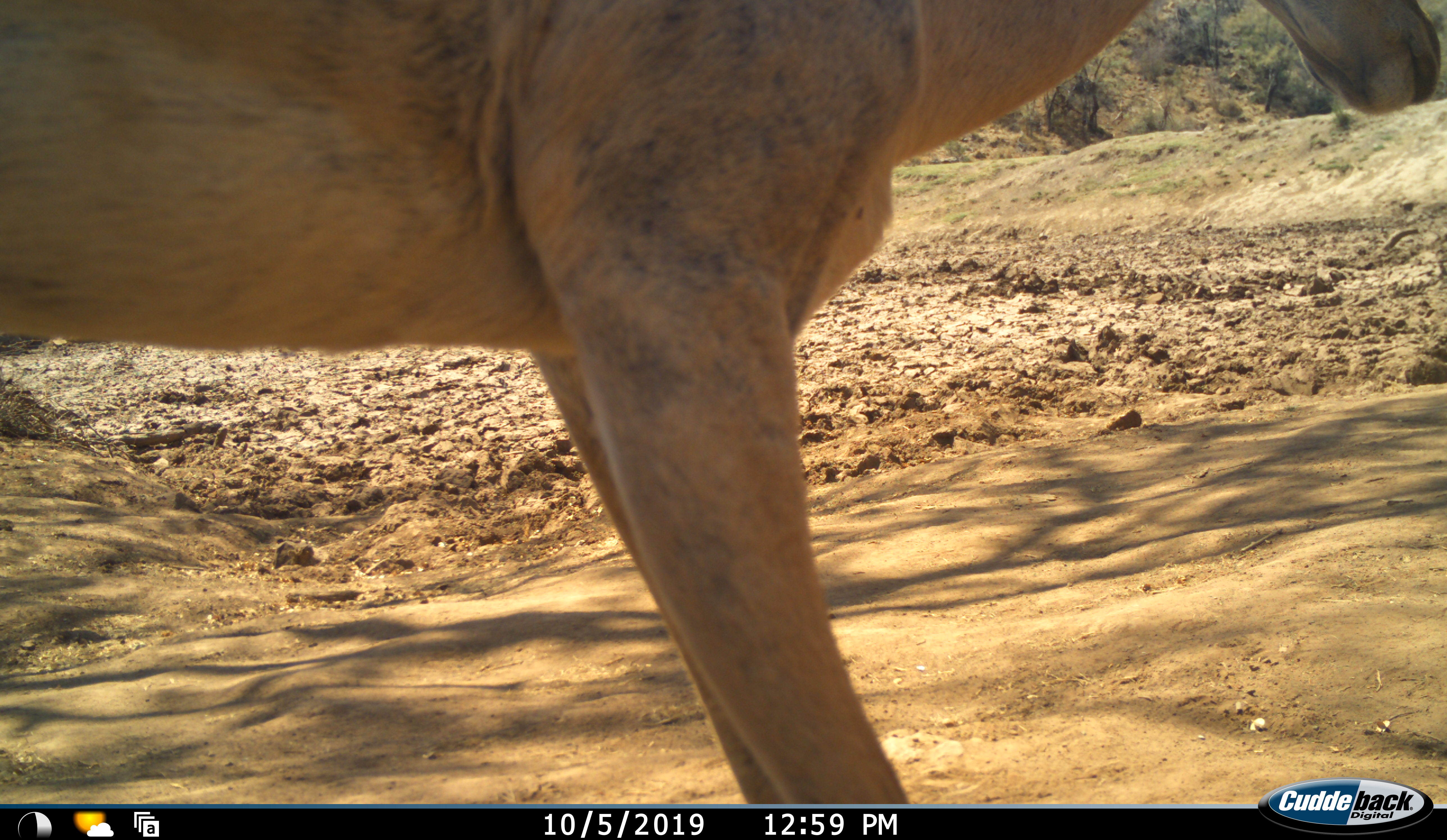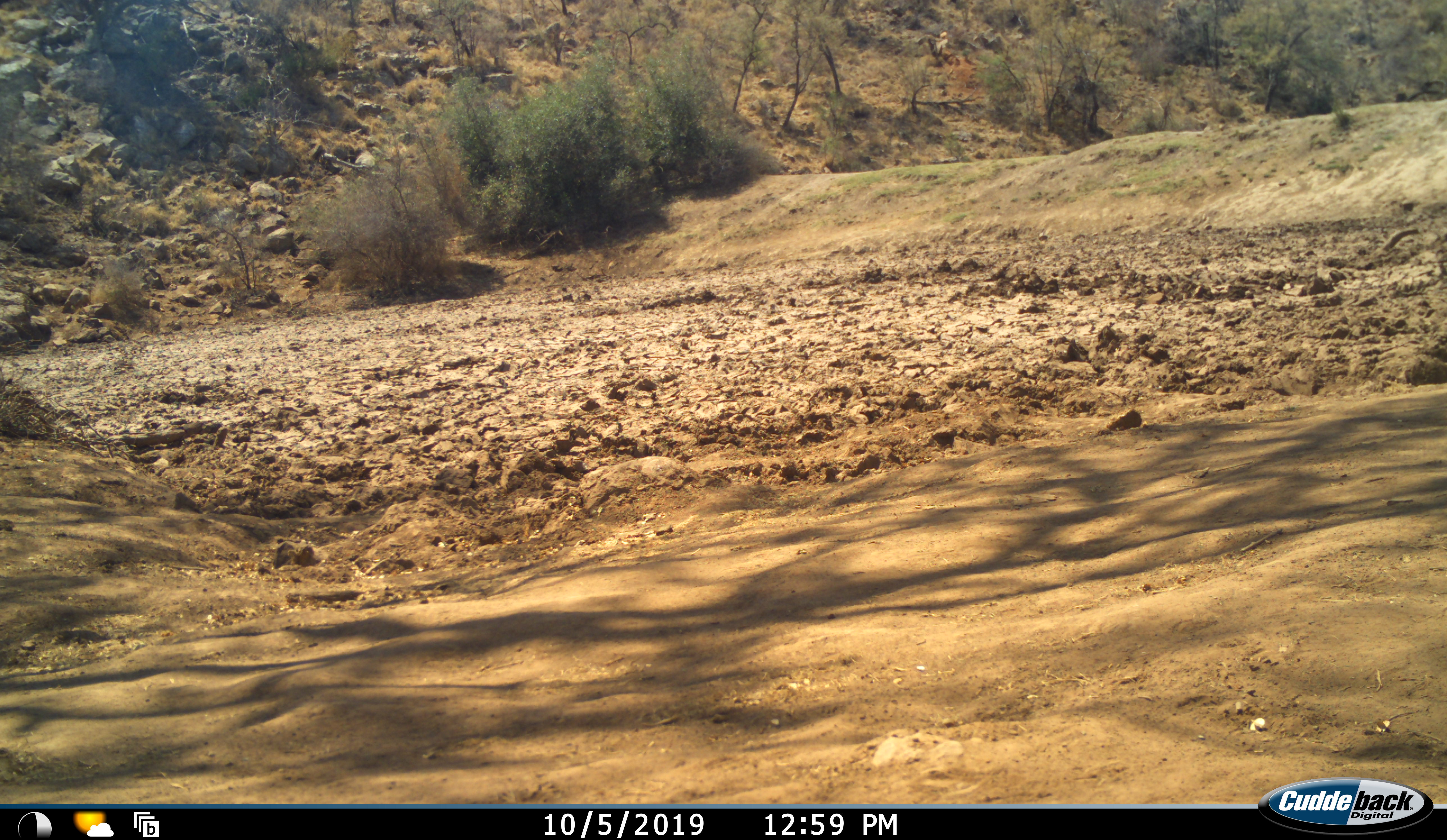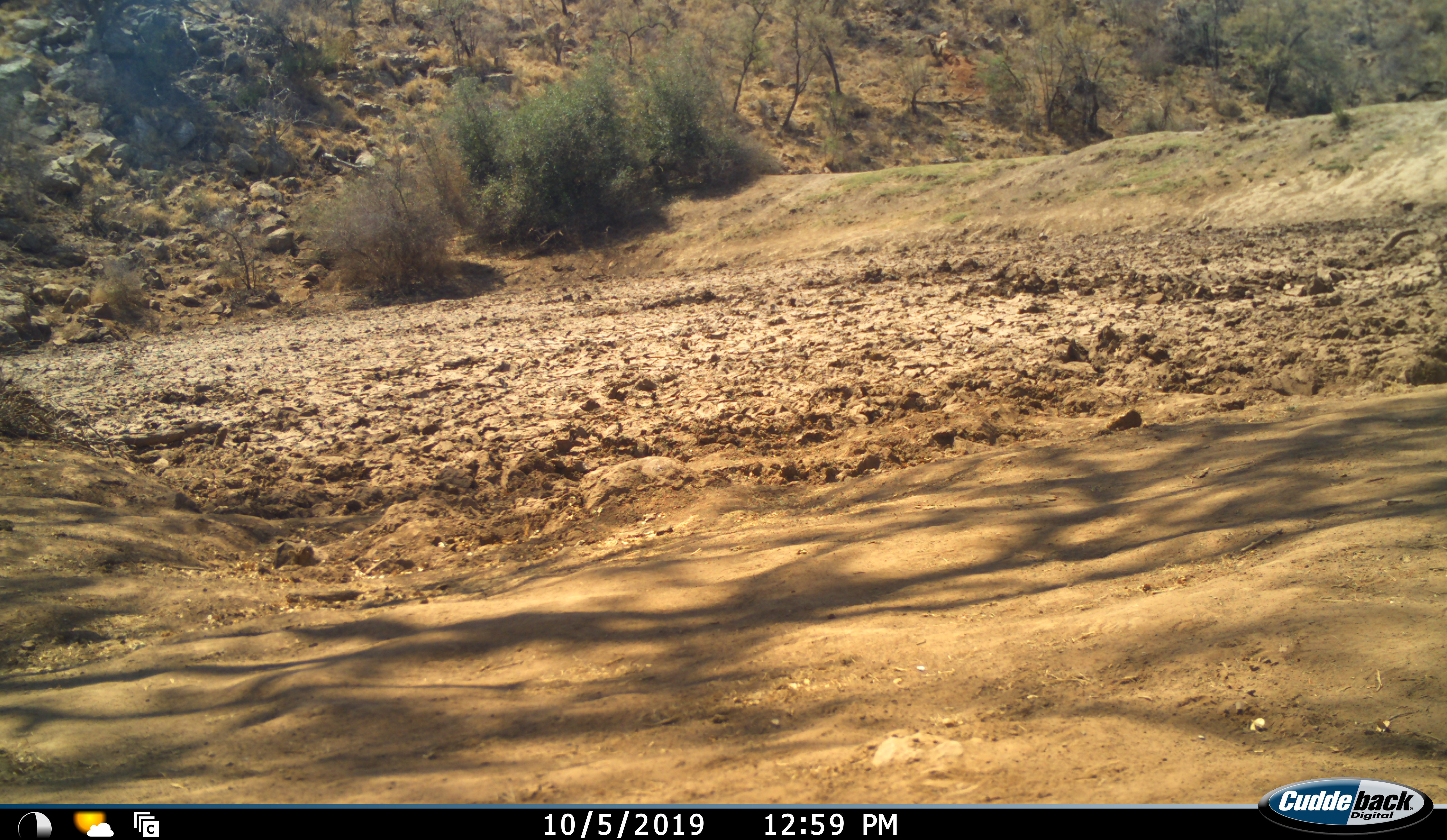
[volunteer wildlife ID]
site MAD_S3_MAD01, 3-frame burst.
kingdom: Animalia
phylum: Chordata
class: Mammalia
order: Artiodactyla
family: Bovidae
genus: Aepyceros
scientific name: Aepyceros melampus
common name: impala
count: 1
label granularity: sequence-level